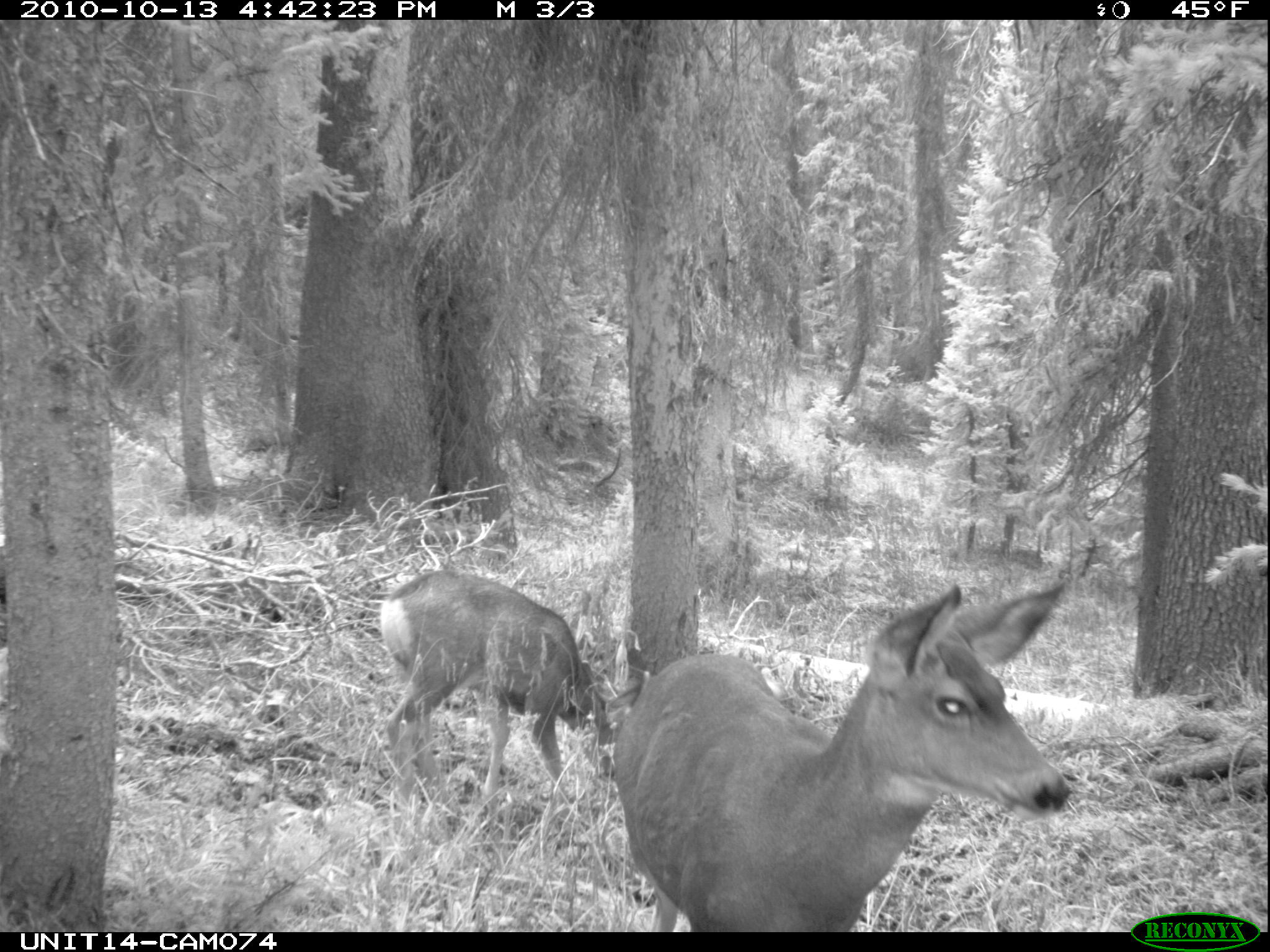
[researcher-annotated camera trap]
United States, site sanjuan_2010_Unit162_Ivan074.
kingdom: Animalia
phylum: Chordata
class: Mammalia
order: Artiodactyla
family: Cervidae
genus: Odocoileus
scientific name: Odocoileus hemionus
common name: mule deer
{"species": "Odocoileus hemionus (mule deer)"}